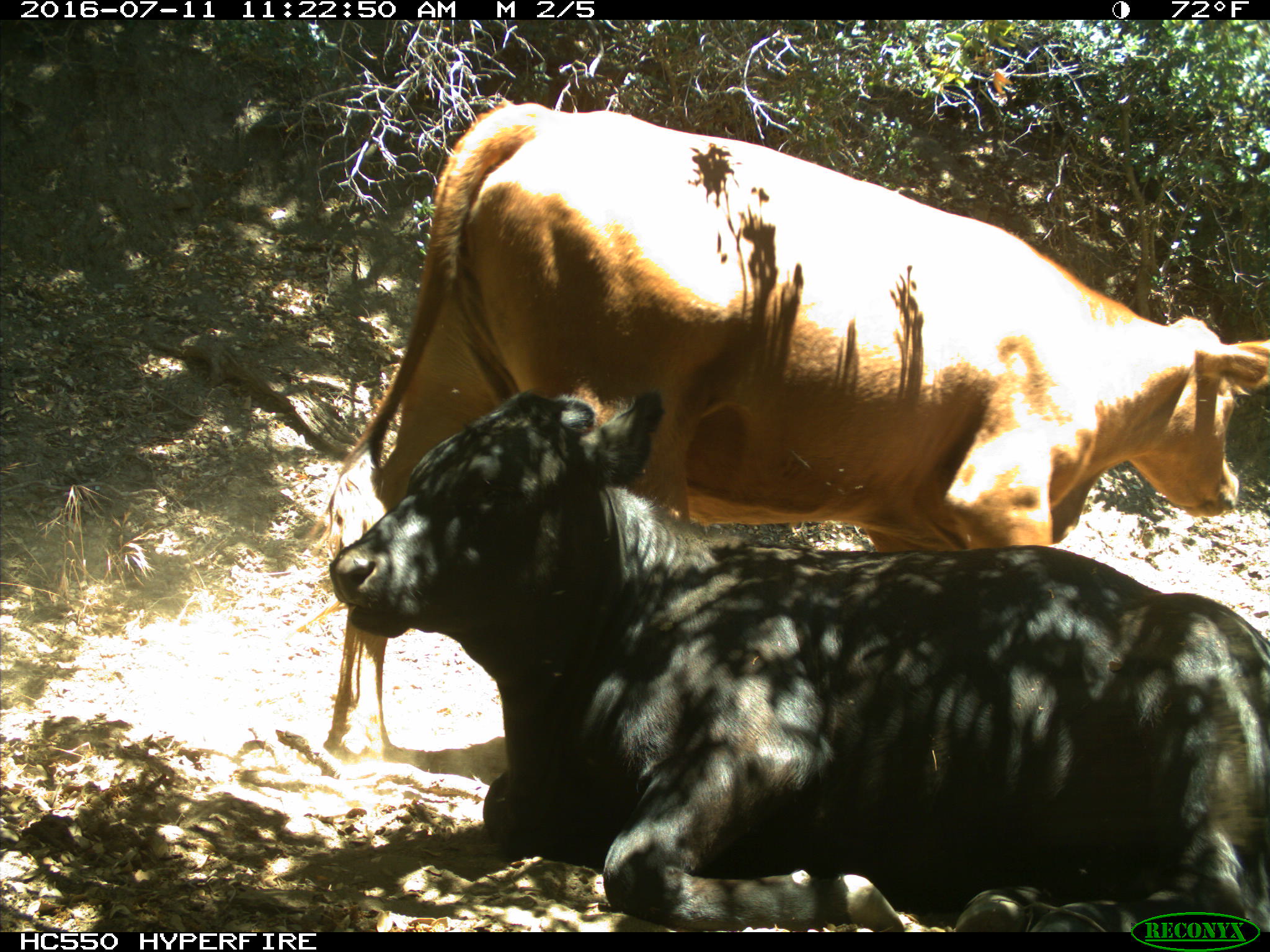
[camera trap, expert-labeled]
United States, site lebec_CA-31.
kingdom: Animalia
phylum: Chordata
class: Mammalia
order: Artiodactyla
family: Bovidae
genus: Bos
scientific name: Bos taurus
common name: domestic cow